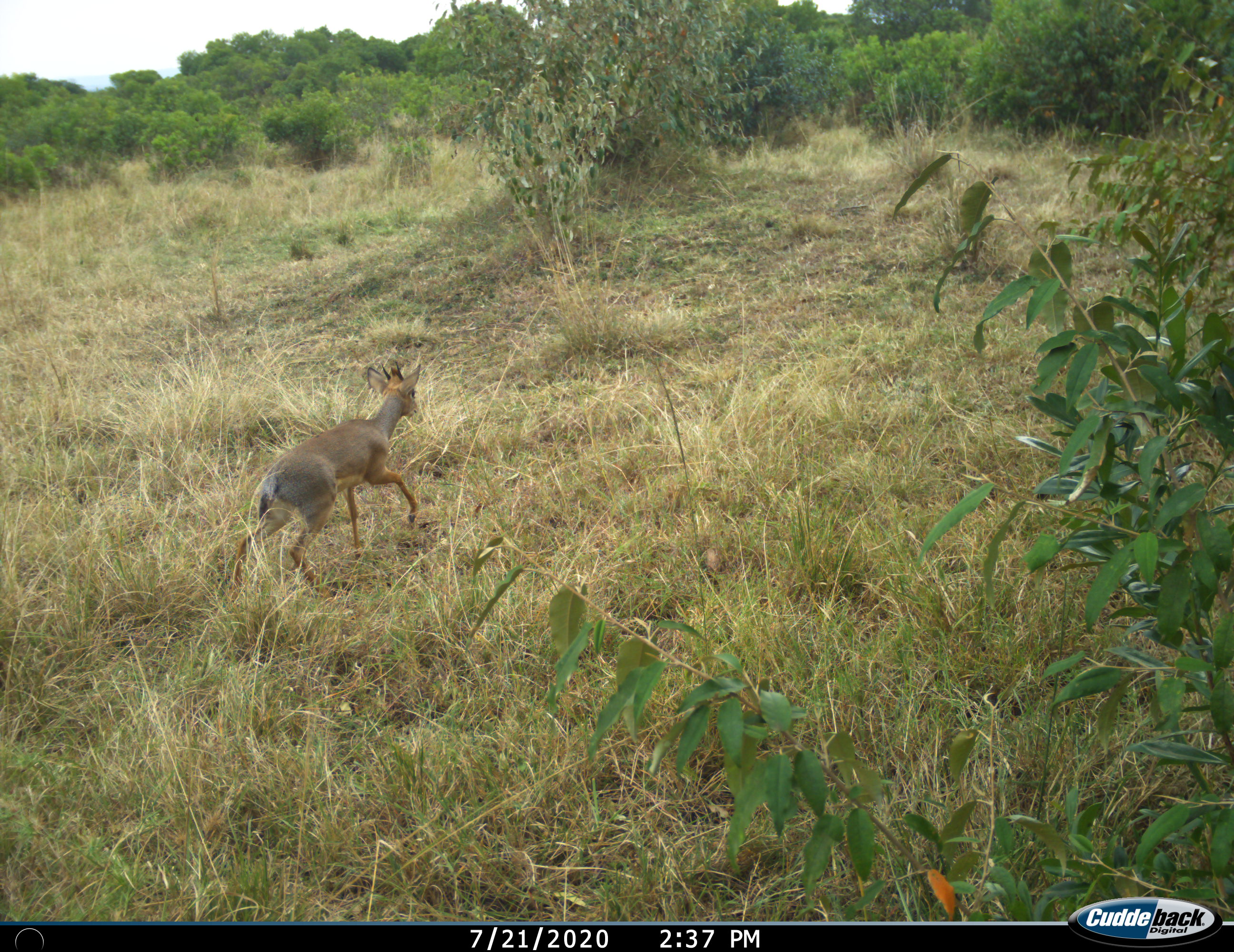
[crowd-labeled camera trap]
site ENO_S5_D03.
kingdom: Animalia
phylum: Chordata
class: Mammalia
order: Artiodactyla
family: Bovidae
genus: Madoqua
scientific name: Madoqua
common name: dik-dik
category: dikdik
Dikdik (dik-dik) (Madoqua), count 1. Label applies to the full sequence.